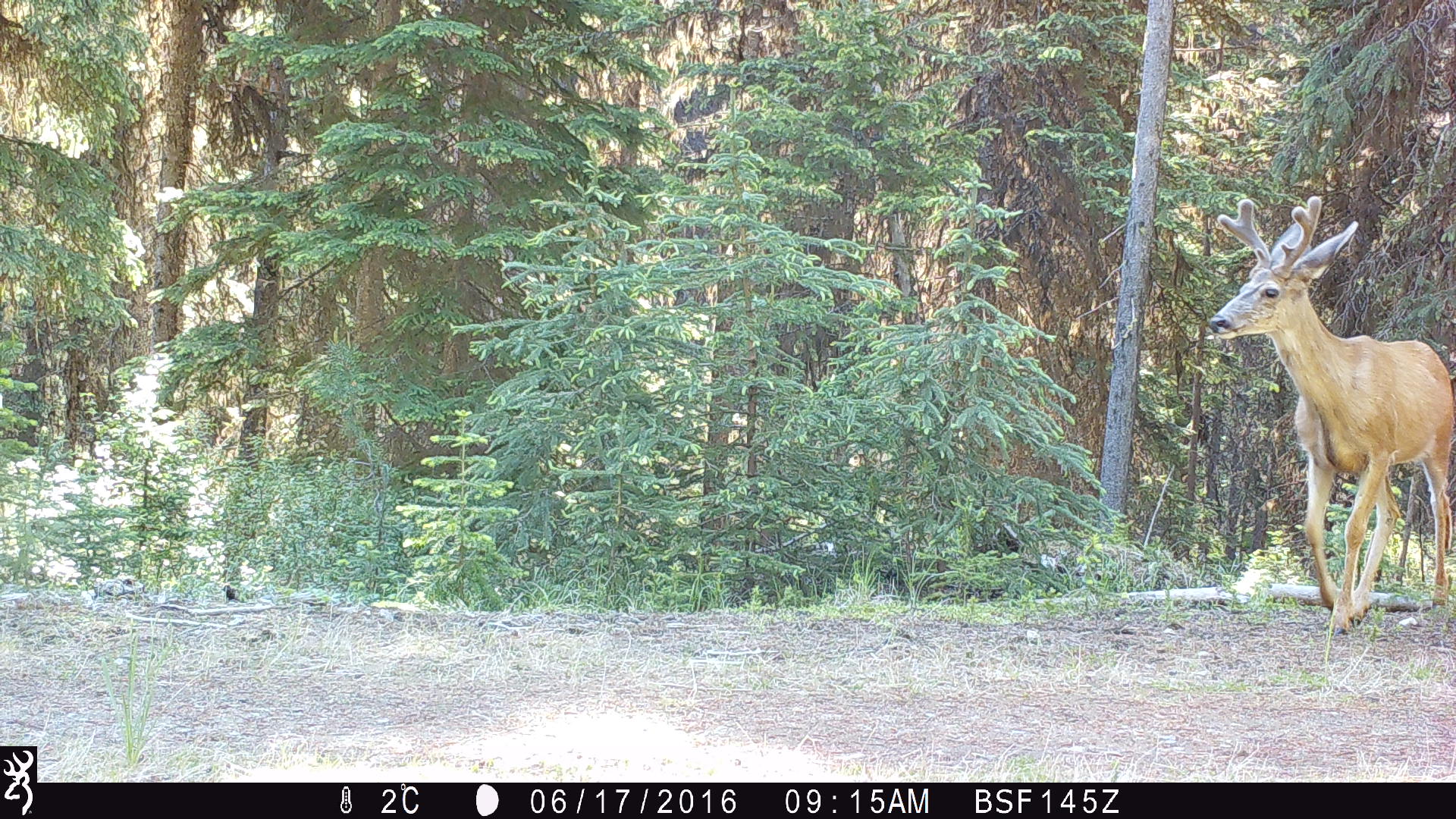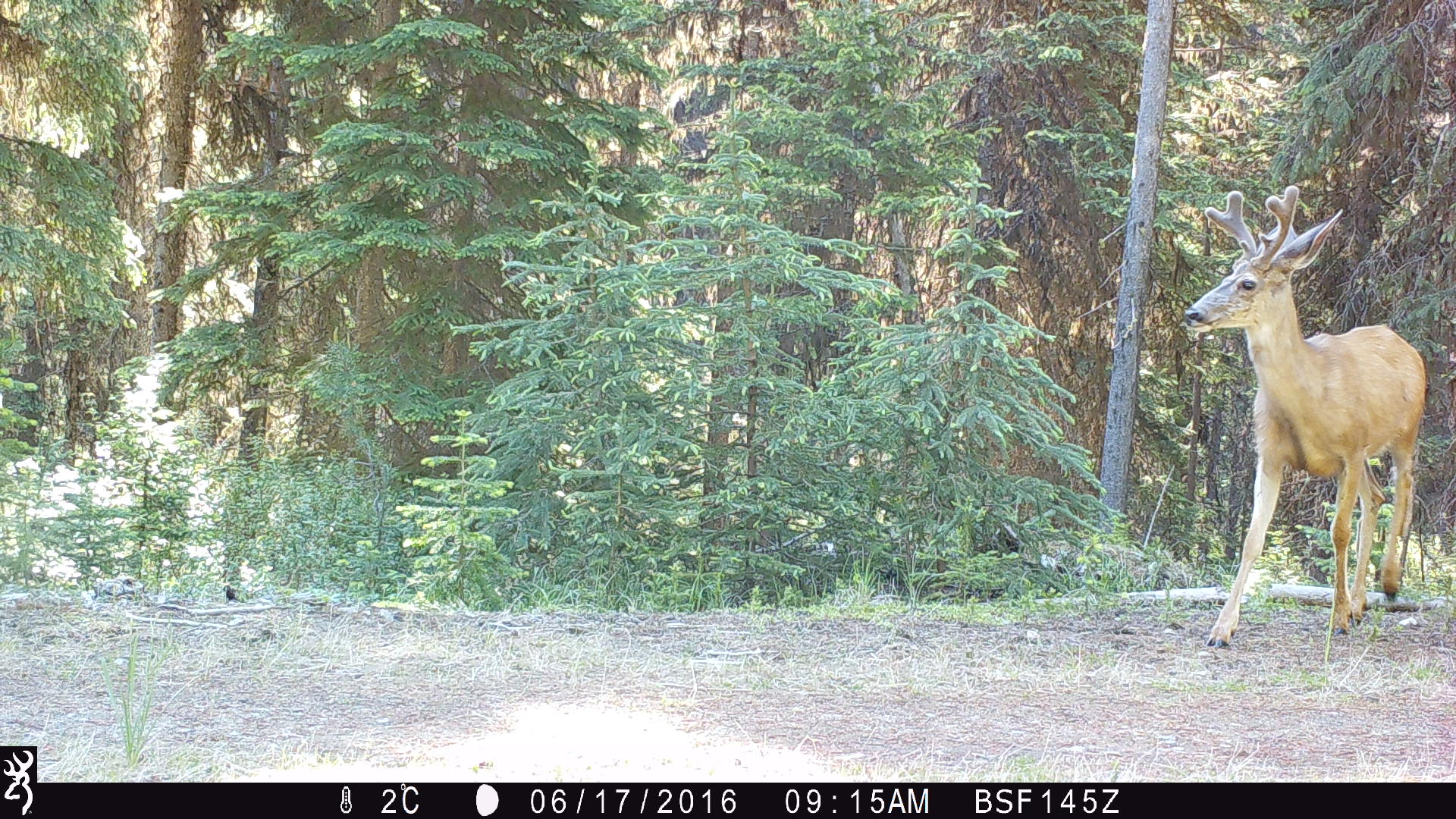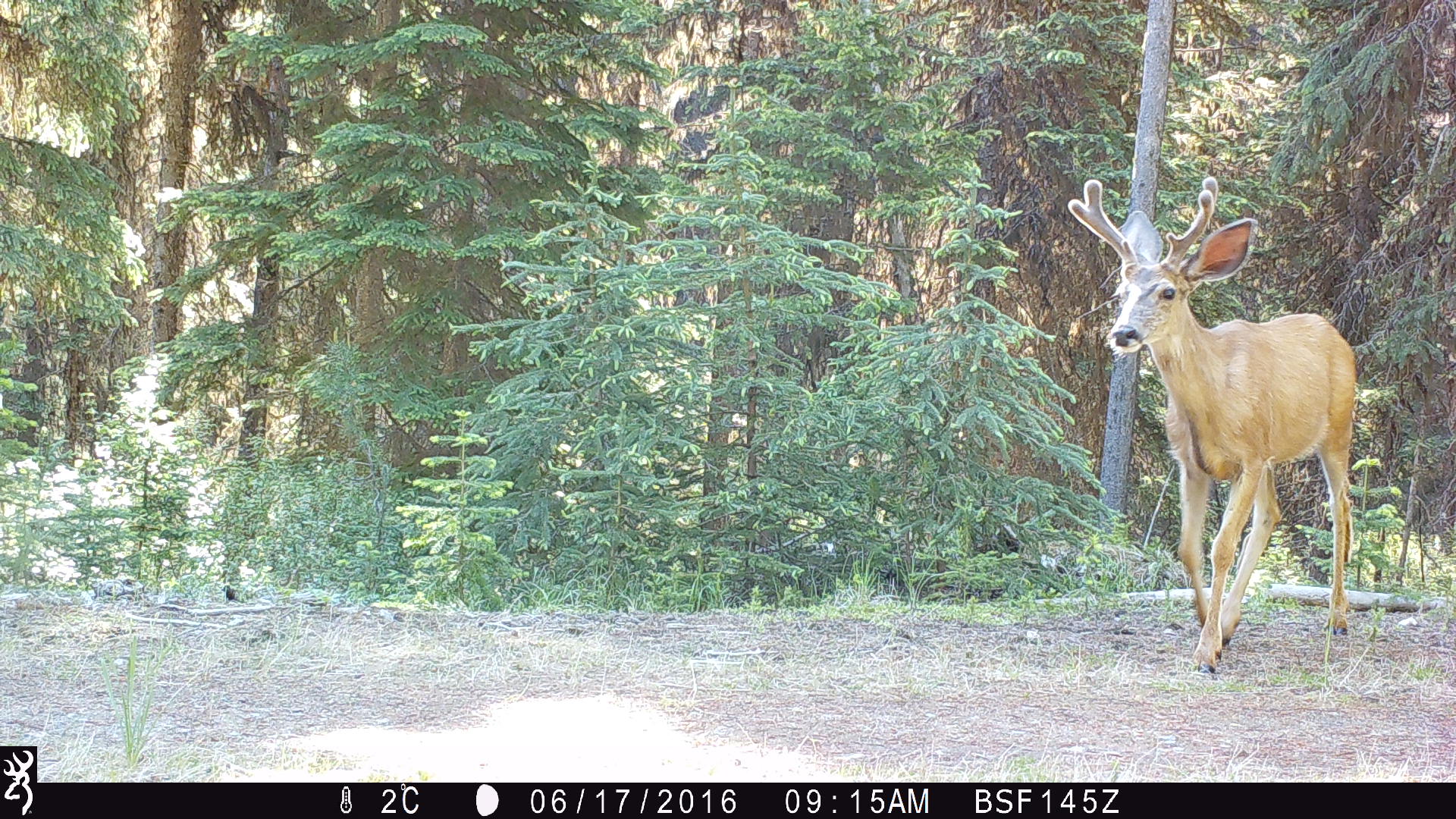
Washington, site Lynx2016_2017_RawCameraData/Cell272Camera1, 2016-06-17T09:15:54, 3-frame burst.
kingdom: Animalia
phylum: Chordata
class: Mammalia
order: Artiodactyla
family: Cervidae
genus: Odocoileus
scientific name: Odocoileus hemionus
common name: mule deer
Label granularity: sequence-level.